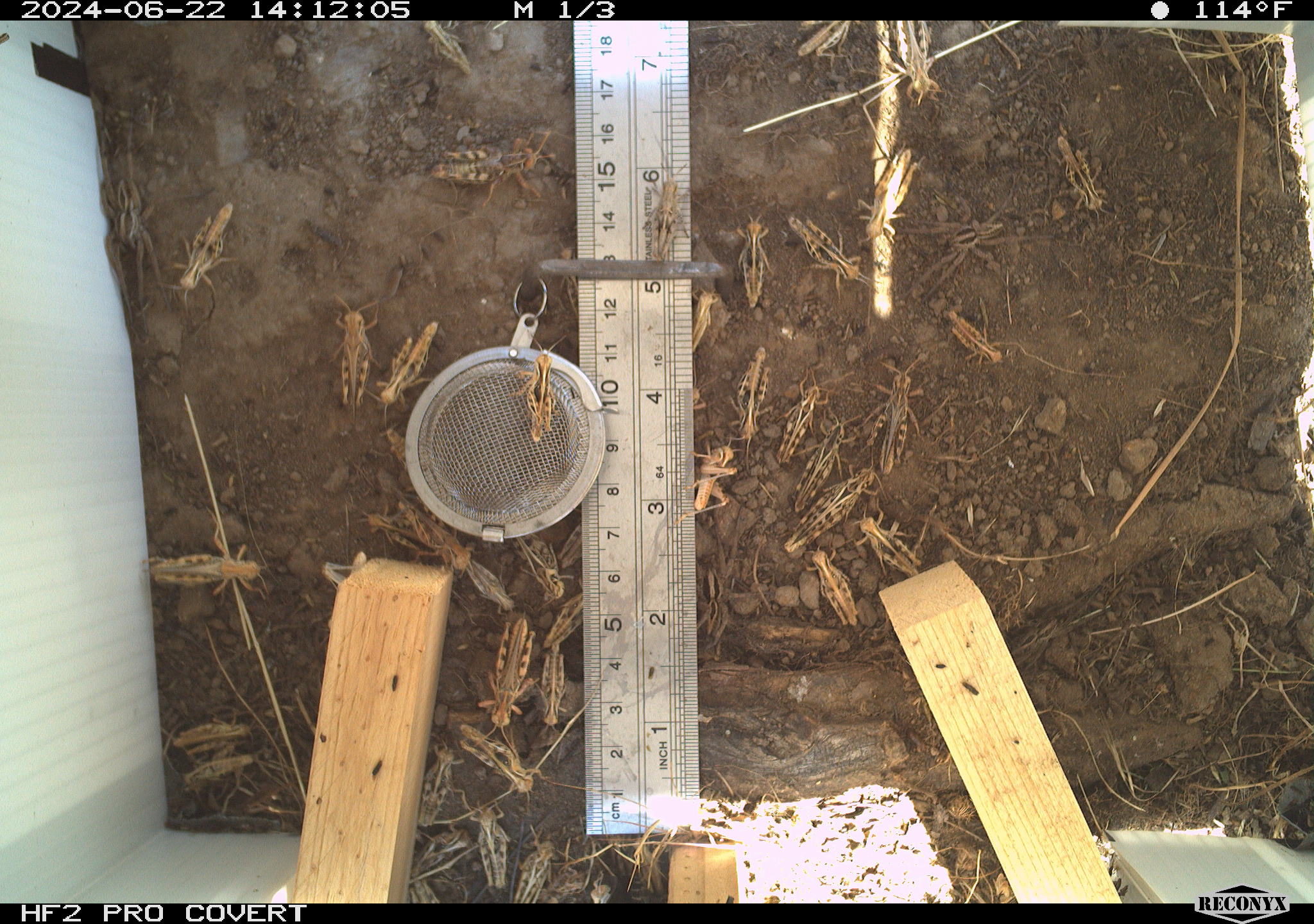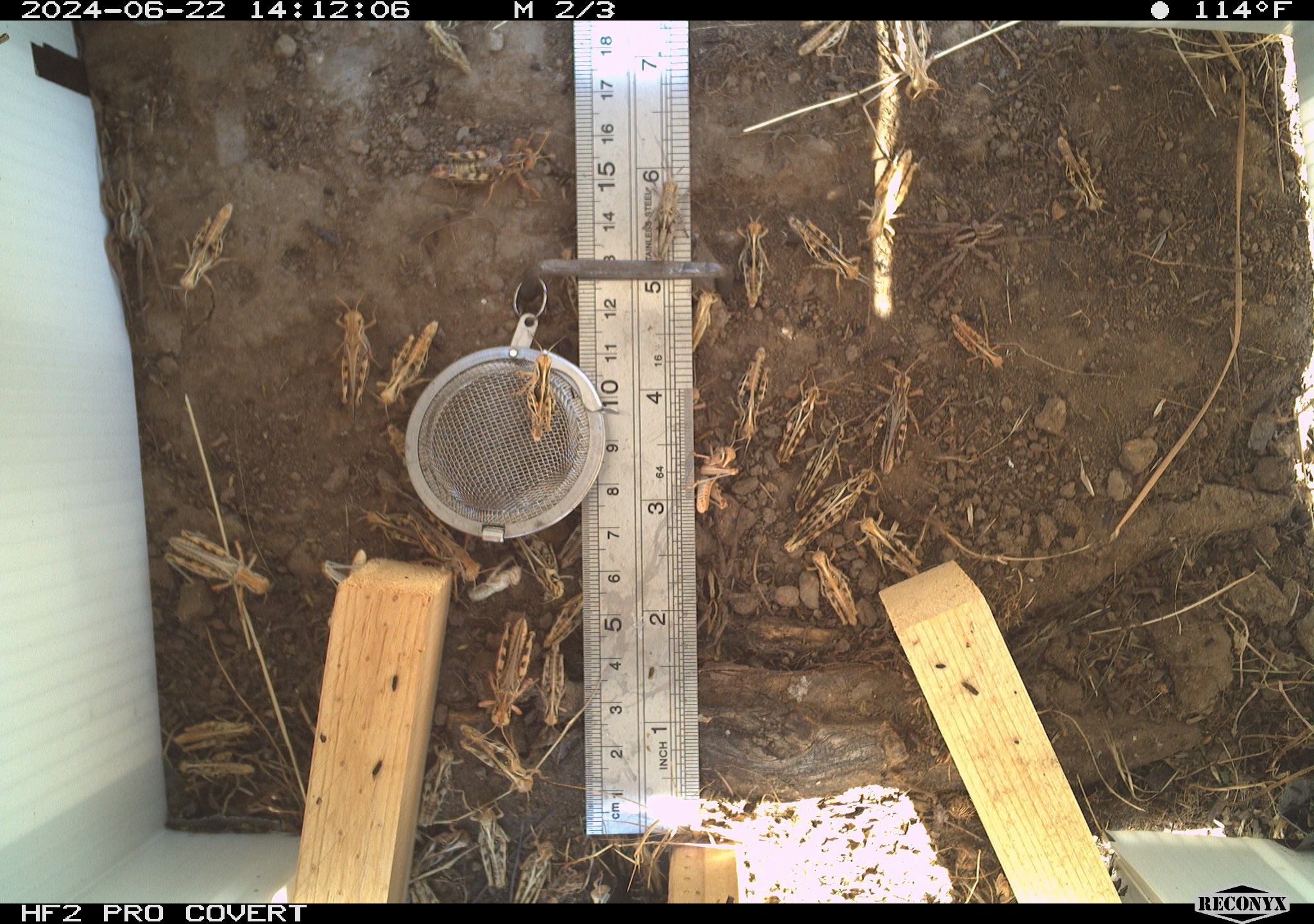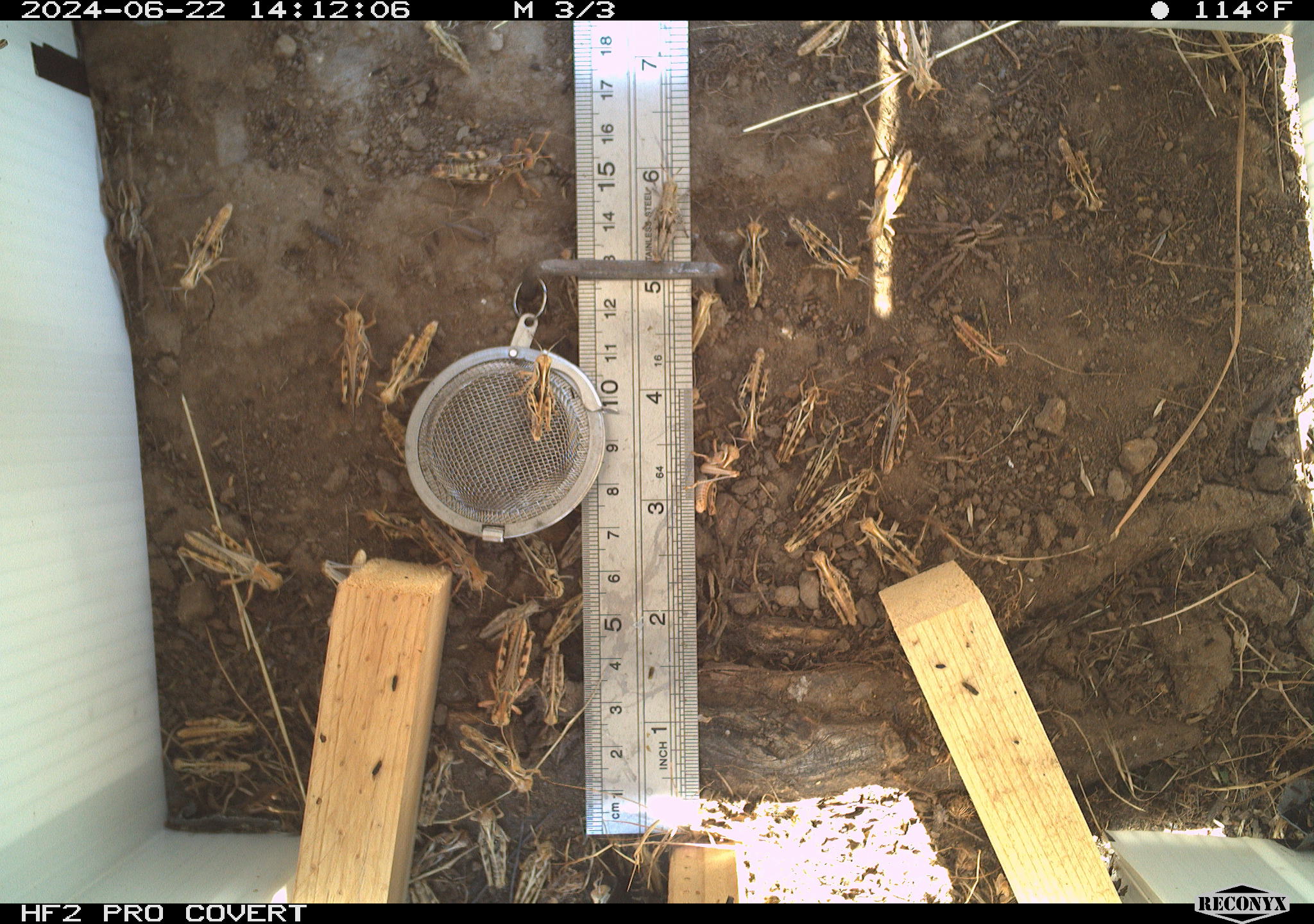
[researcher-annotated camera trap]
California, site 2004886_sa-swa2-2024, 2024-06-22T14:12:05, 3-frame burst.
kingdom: Animalia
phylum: Arthropoda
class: Insecta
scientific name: Insecta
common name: insect